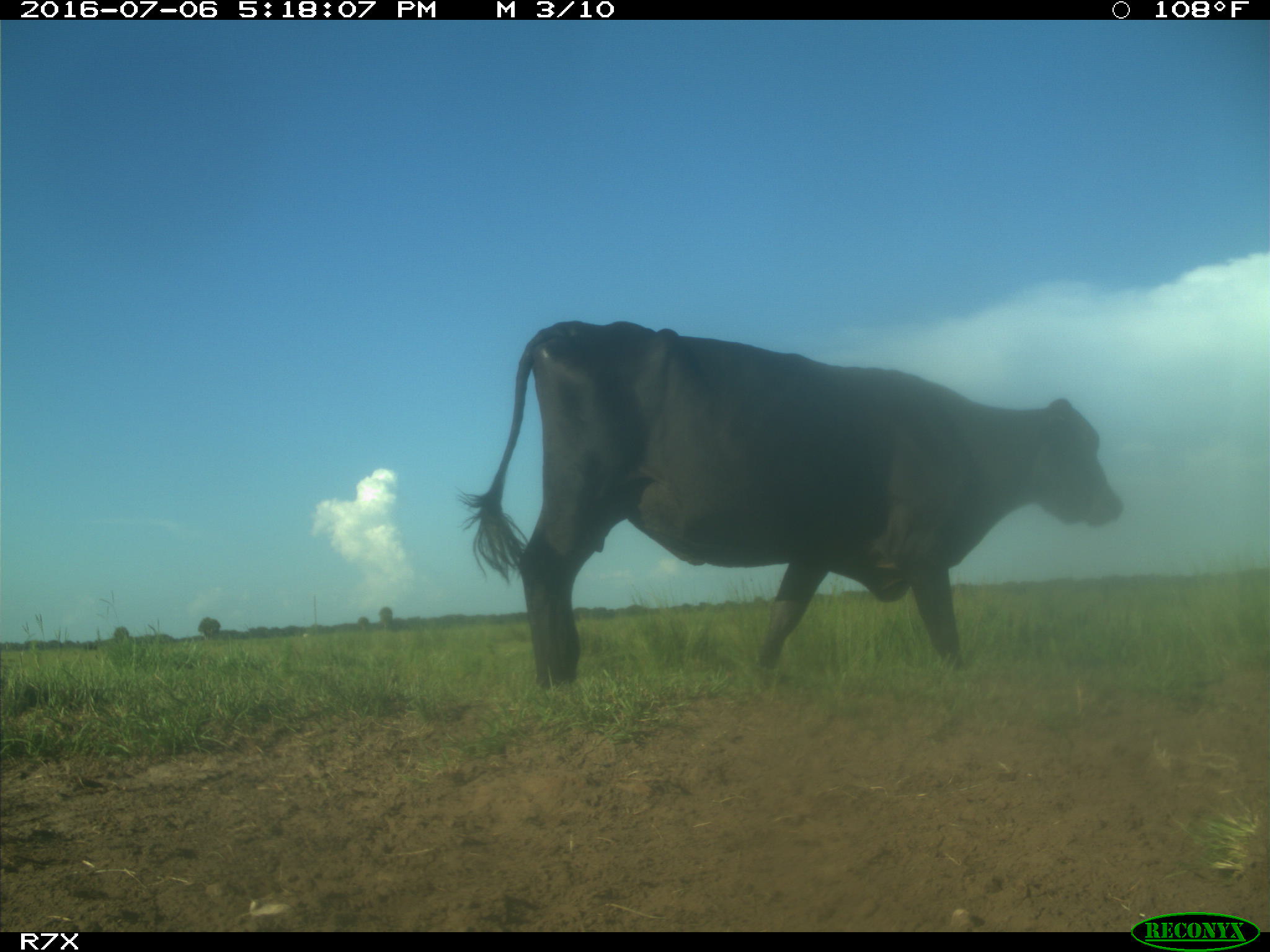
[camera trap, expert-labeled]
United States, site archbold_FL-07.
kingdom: Animalia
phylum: Chordata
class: Mammalia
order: Artiodactyla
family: Bovidae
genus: Bos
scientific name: Bos taurus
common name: domestic cow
Bos taurus (domestic cow).